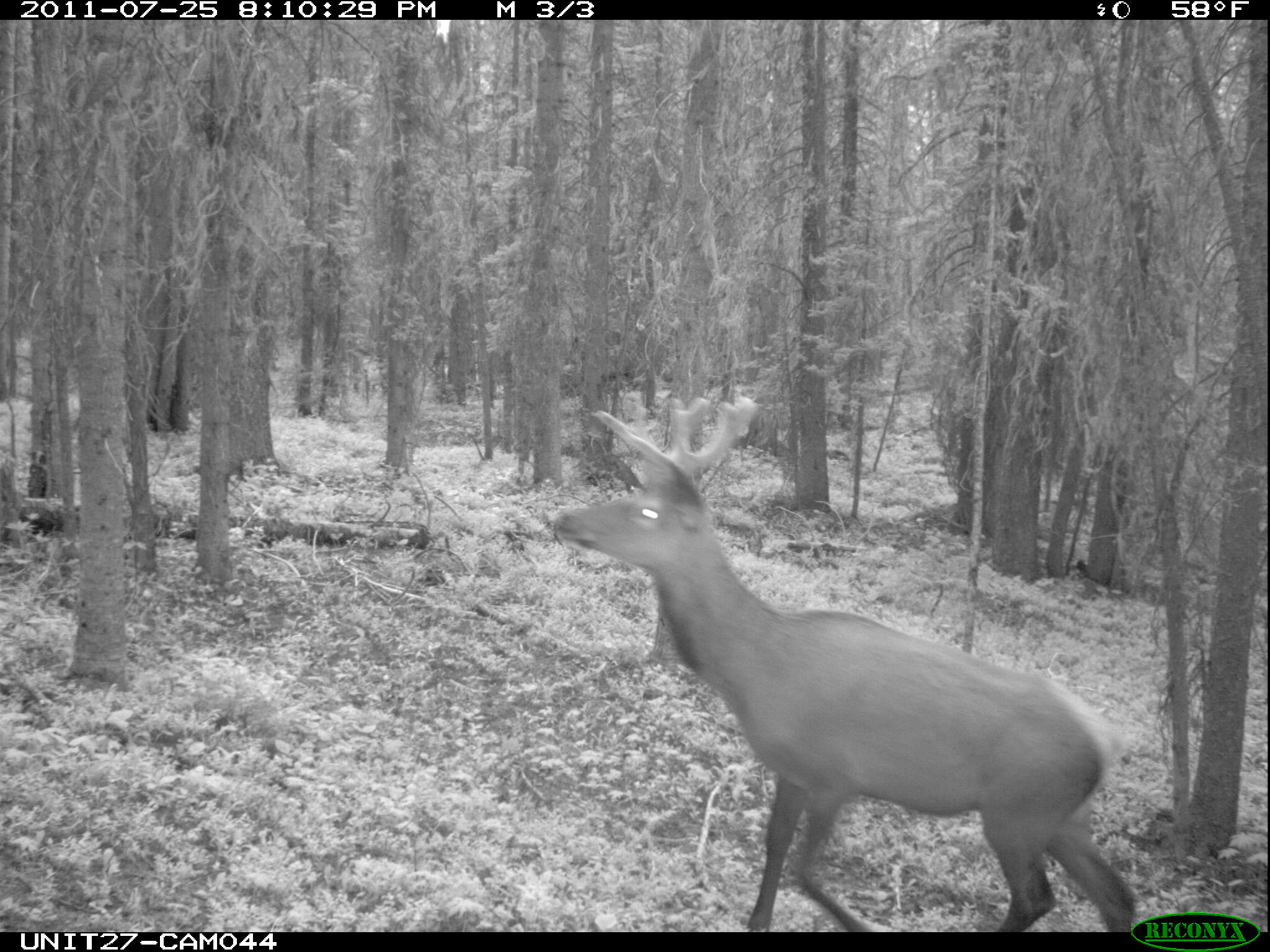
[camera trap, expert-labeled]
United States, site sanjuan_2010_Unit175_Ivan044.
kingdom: Animalia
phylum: Chordata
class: Mammalia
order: Artiodactyla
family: Cervidae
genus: Cervus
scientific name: Cervus elaphus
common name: red deer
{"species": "Cervus elaphus (red deer)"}